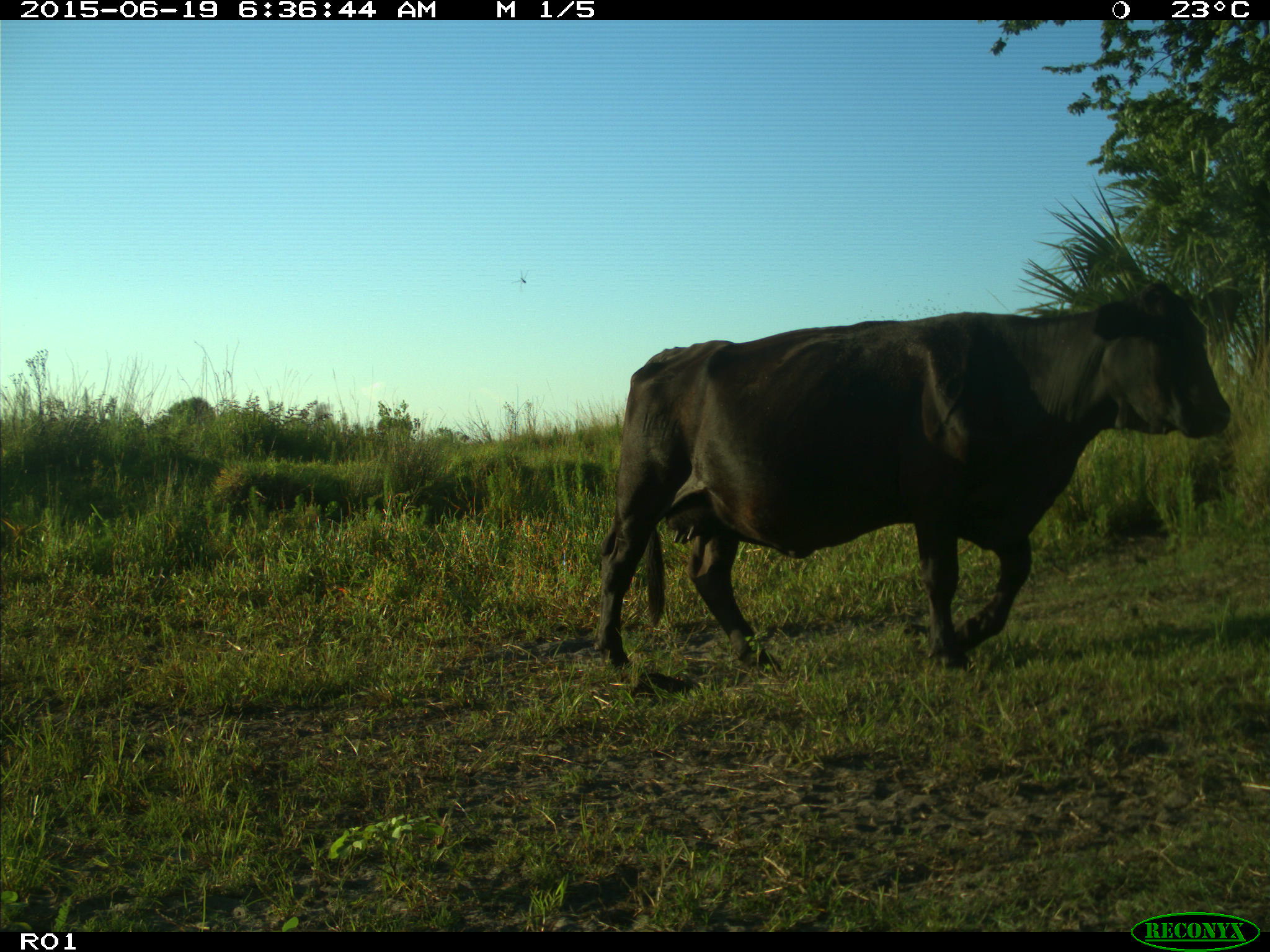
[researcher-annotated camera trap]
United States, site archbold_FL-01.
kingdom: Animalia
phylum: Chordata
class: Mammalia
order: Artiodactyla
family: Bovidae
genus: Bos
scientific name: Bos taurus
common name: domestic cow